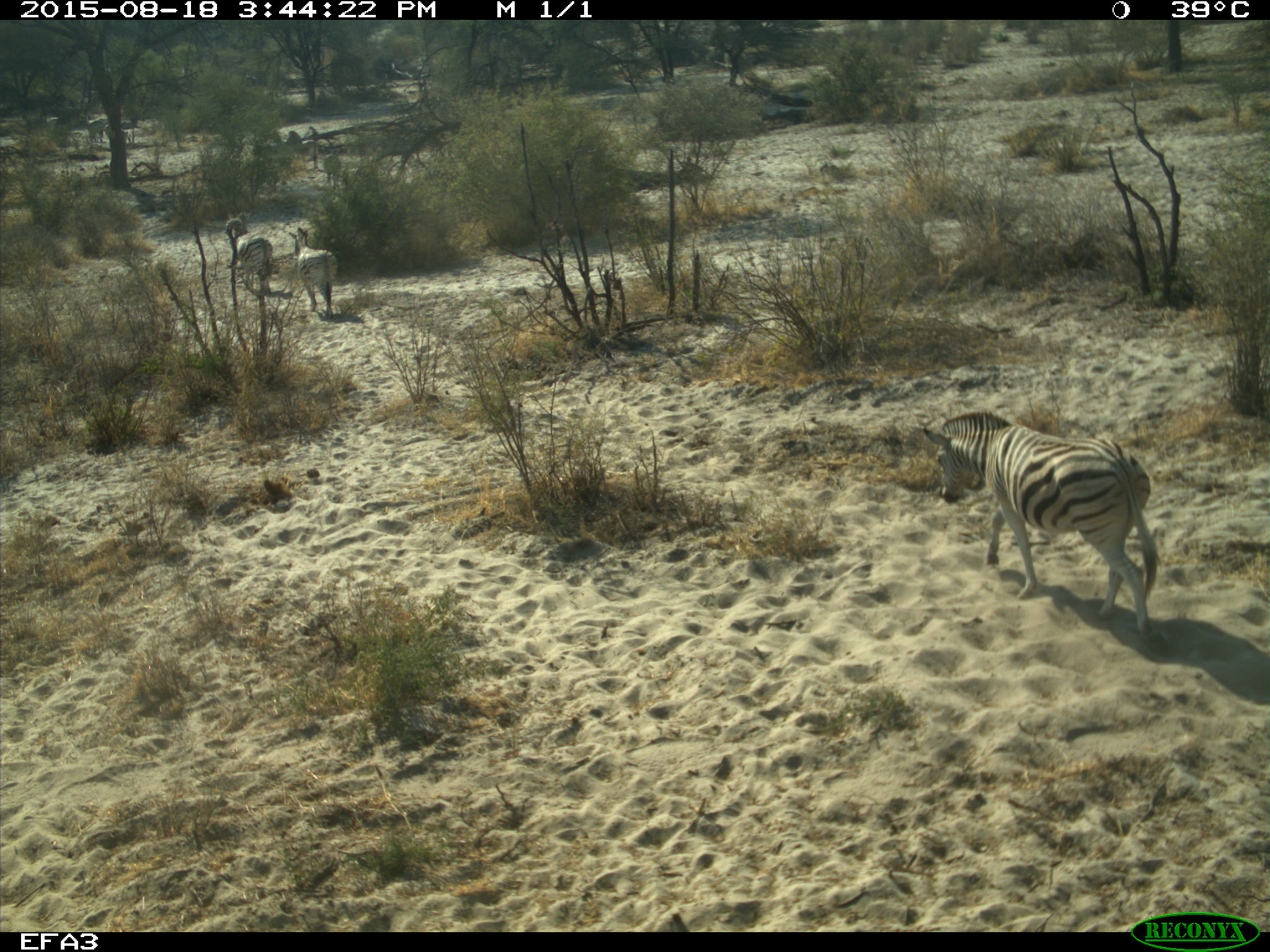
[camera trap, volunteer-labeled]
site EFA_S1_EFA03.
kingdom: Animalia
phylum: Chordata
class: Mammalia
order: Perissodactyla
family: Equidae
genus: Equus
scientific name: Equus quagga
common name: plains zebra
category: zebraplains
Zebraplains (plains zebra) (Equus quagga), count 1. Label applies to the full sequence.